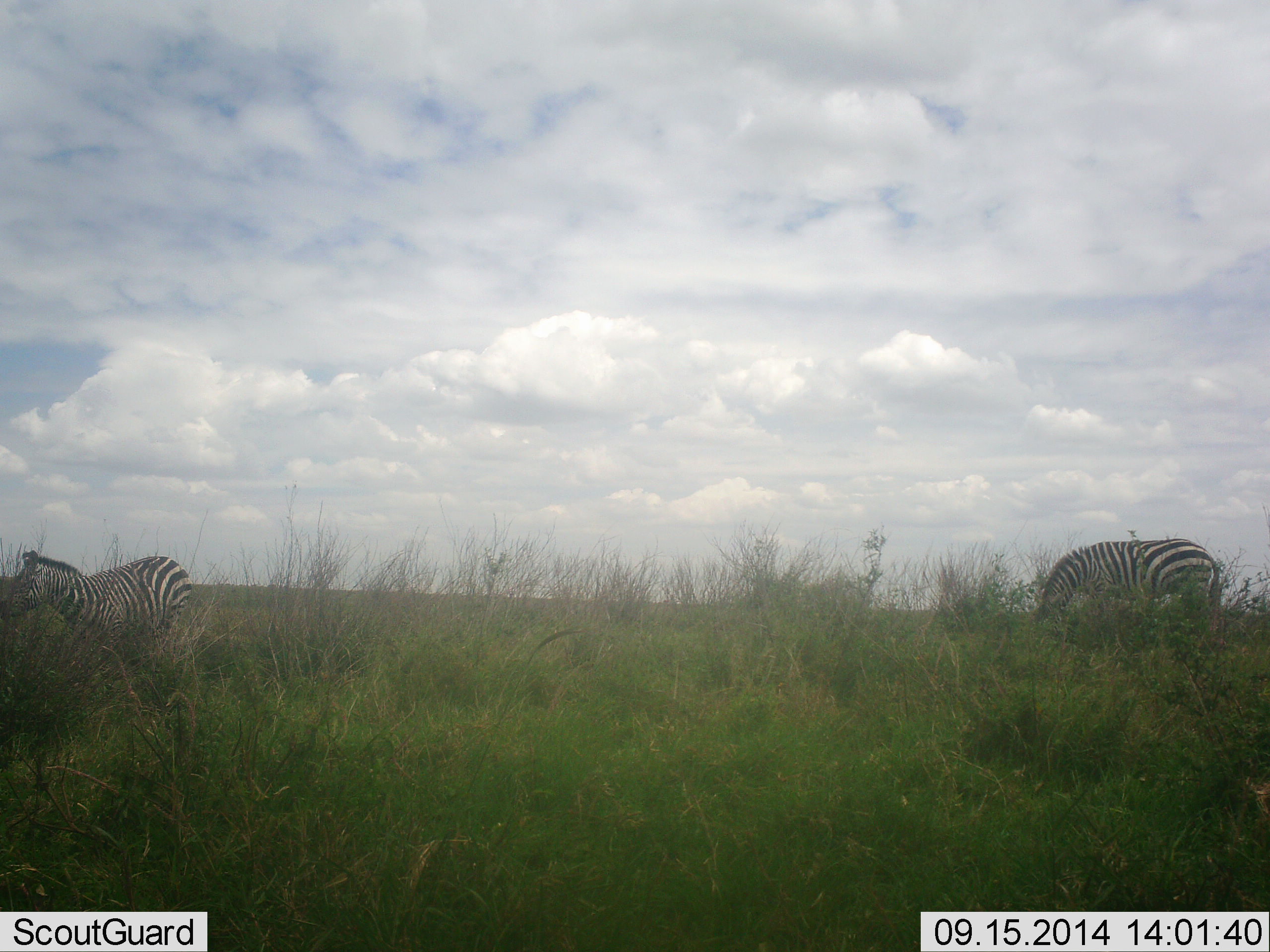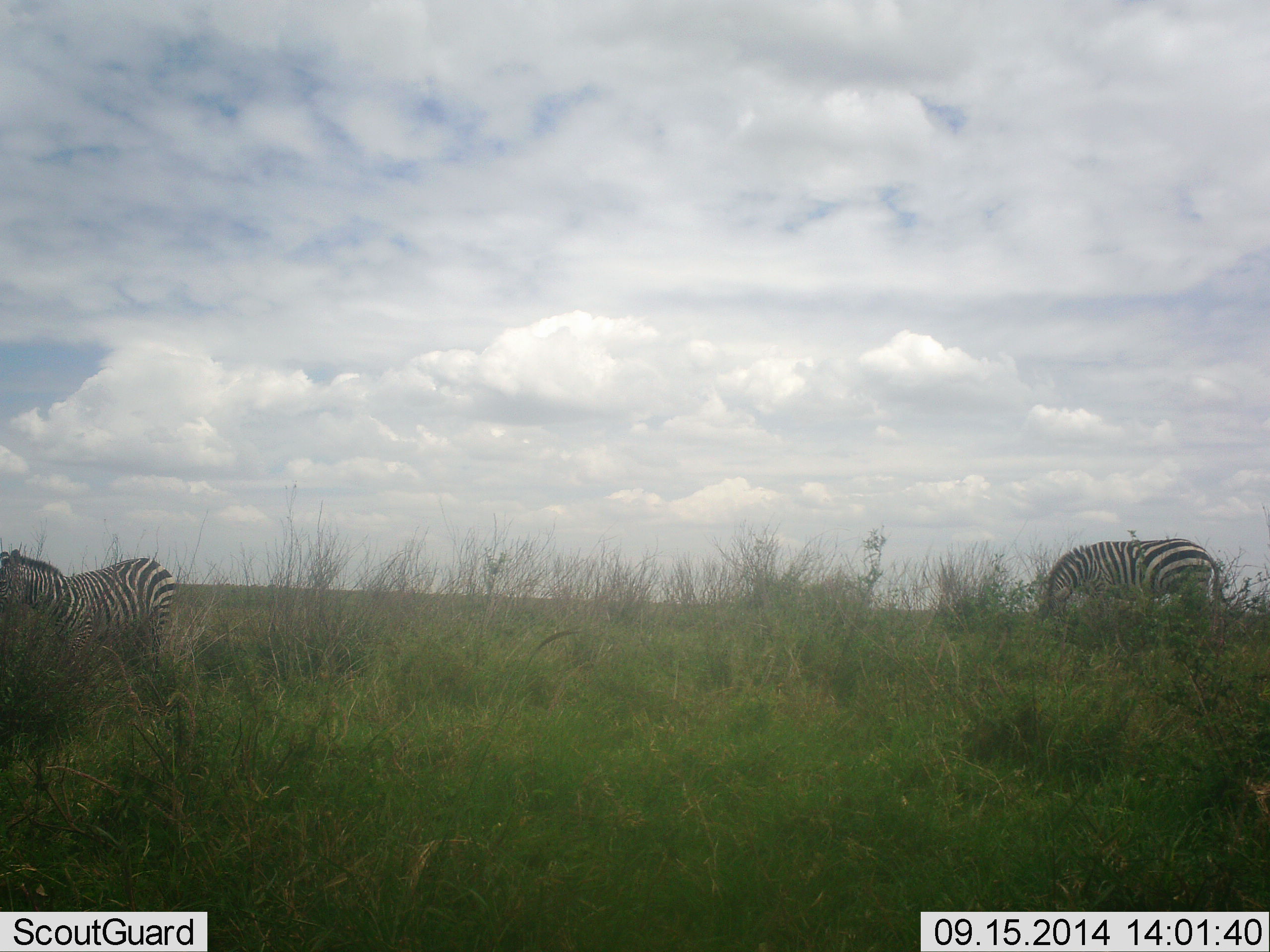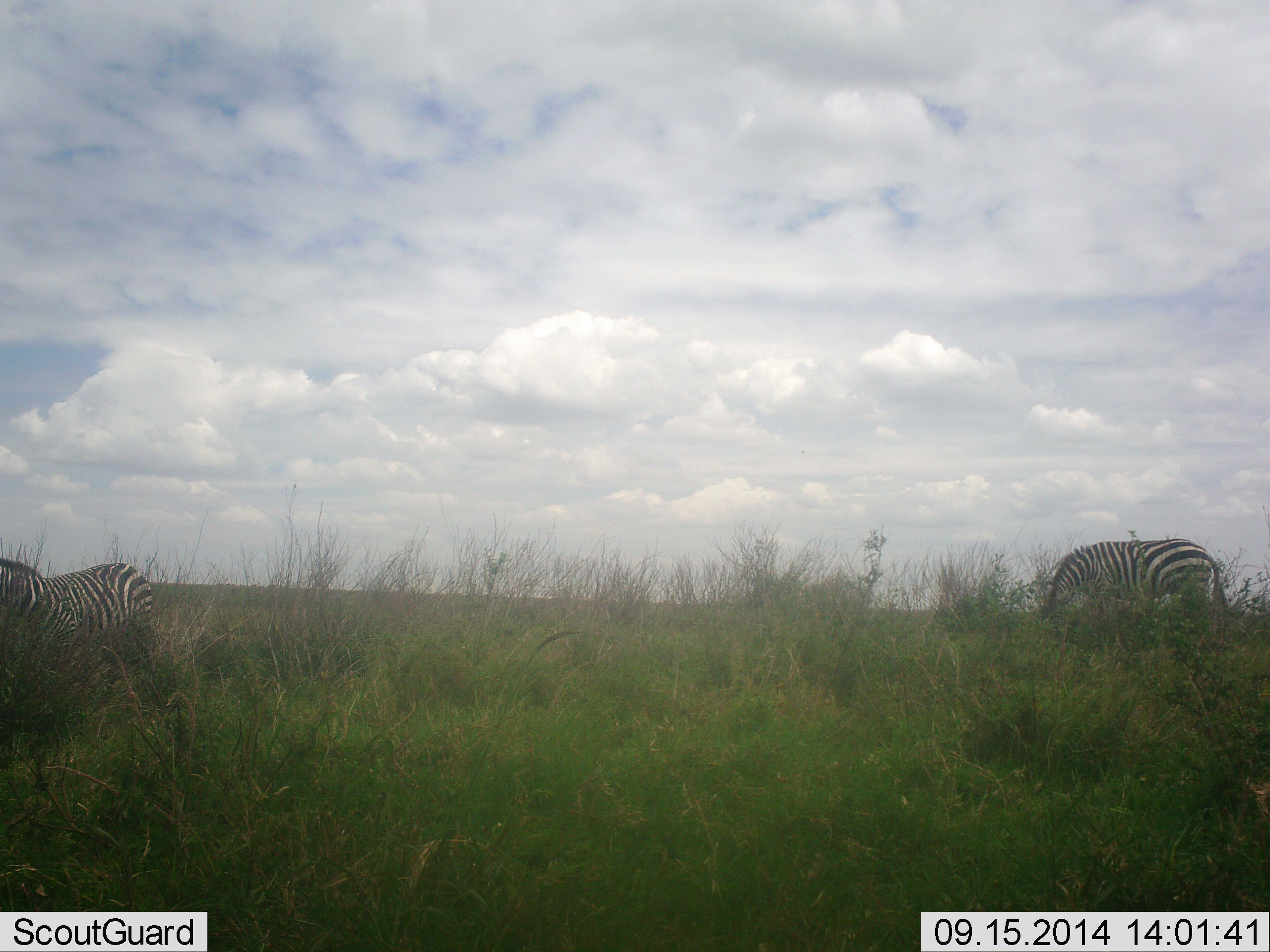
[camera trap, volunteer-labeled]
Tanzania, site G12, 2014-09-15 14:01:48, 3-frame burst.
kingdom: Animalia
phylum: Chordata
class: Mammalia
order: Perissodactyla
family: Equidae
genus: Equus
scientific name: Equus quagga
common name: plains zebra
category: zebra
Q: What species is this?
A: Zebra (plains zebra) (Equus quagga).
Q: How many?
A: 2.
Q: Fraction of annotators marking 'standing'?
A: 20%.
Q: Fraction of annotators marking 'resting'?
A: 0%.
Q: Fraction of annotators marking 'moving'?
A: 80%.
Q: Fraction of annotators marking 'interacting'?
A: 0%.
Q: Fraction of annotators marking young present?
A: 0%.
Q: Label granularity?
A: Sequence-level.